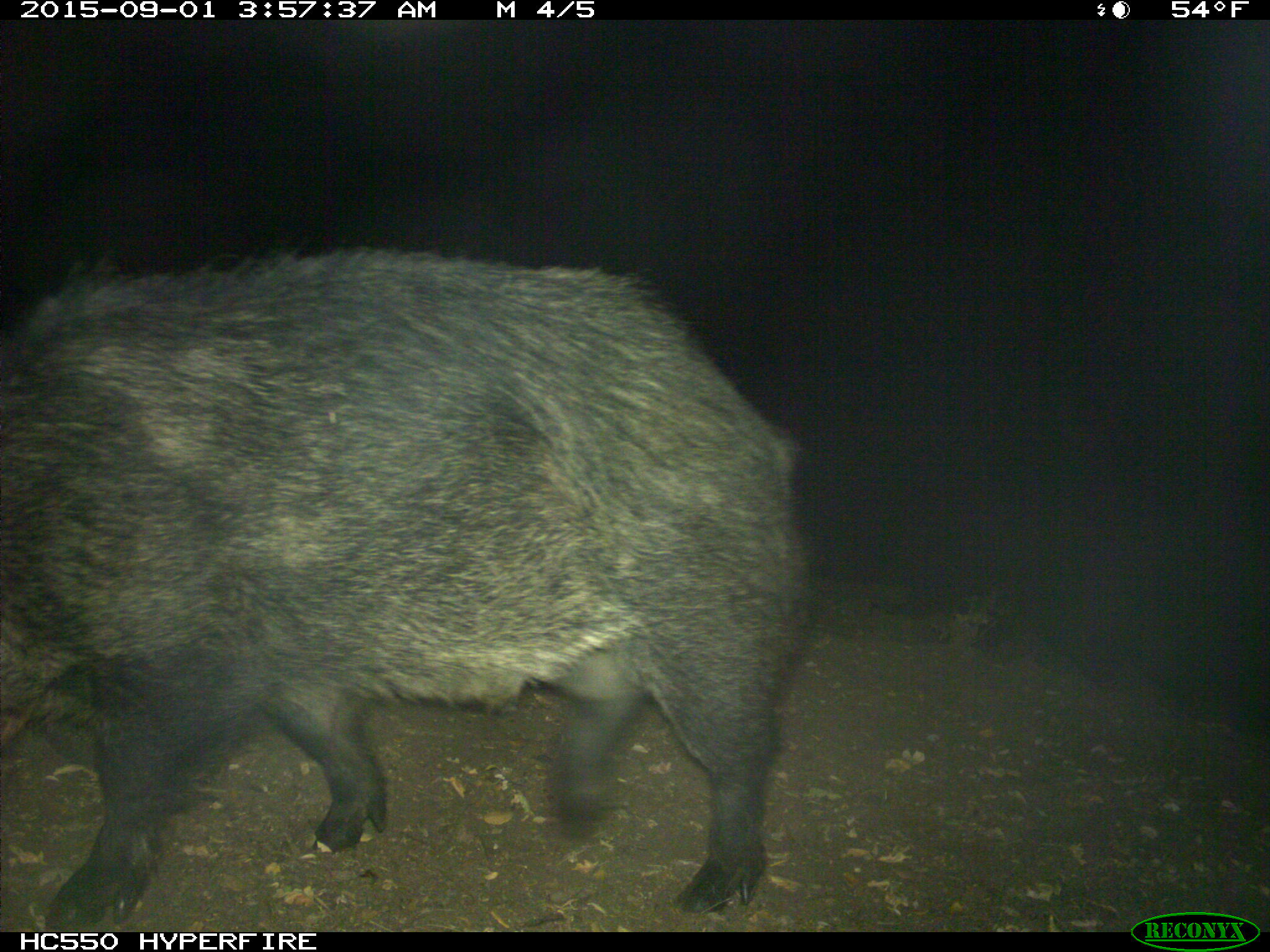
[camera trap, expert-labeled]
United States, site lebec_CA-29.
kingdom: Animalia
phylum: Chordata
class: Mammalia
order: Artiodactyla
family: Suidae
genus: Sus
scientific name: Sus scrofa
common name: wild boar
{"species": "Sus scrofa (wild boar)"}